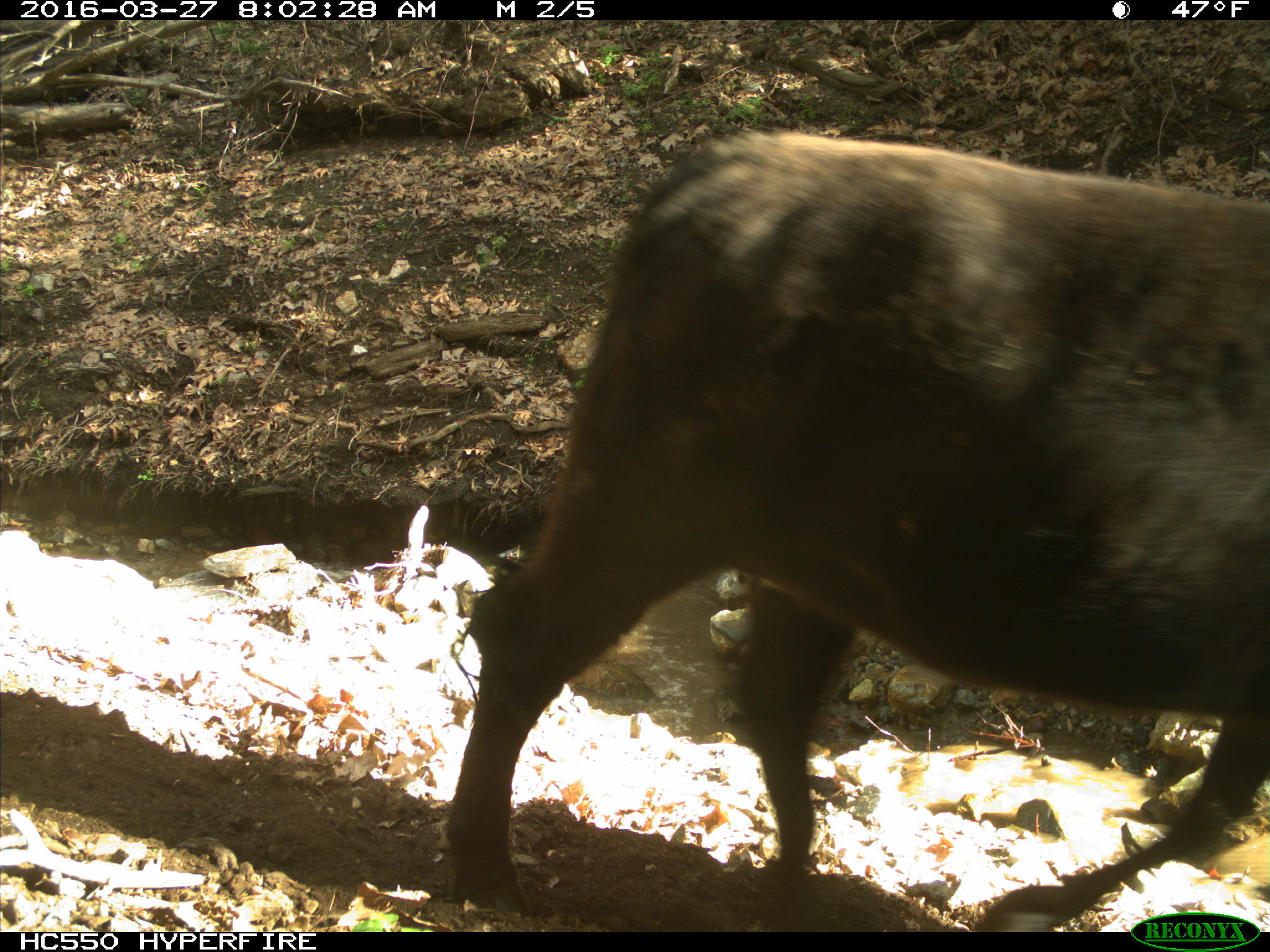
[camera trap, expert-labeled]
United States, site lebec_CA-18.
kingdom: Animalia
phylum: Chordata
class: Mammalia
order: Artiodactyla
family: Bovidae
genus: Bos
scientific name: Bos taurus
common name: domestic cow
Bos taurus (domestic cow).